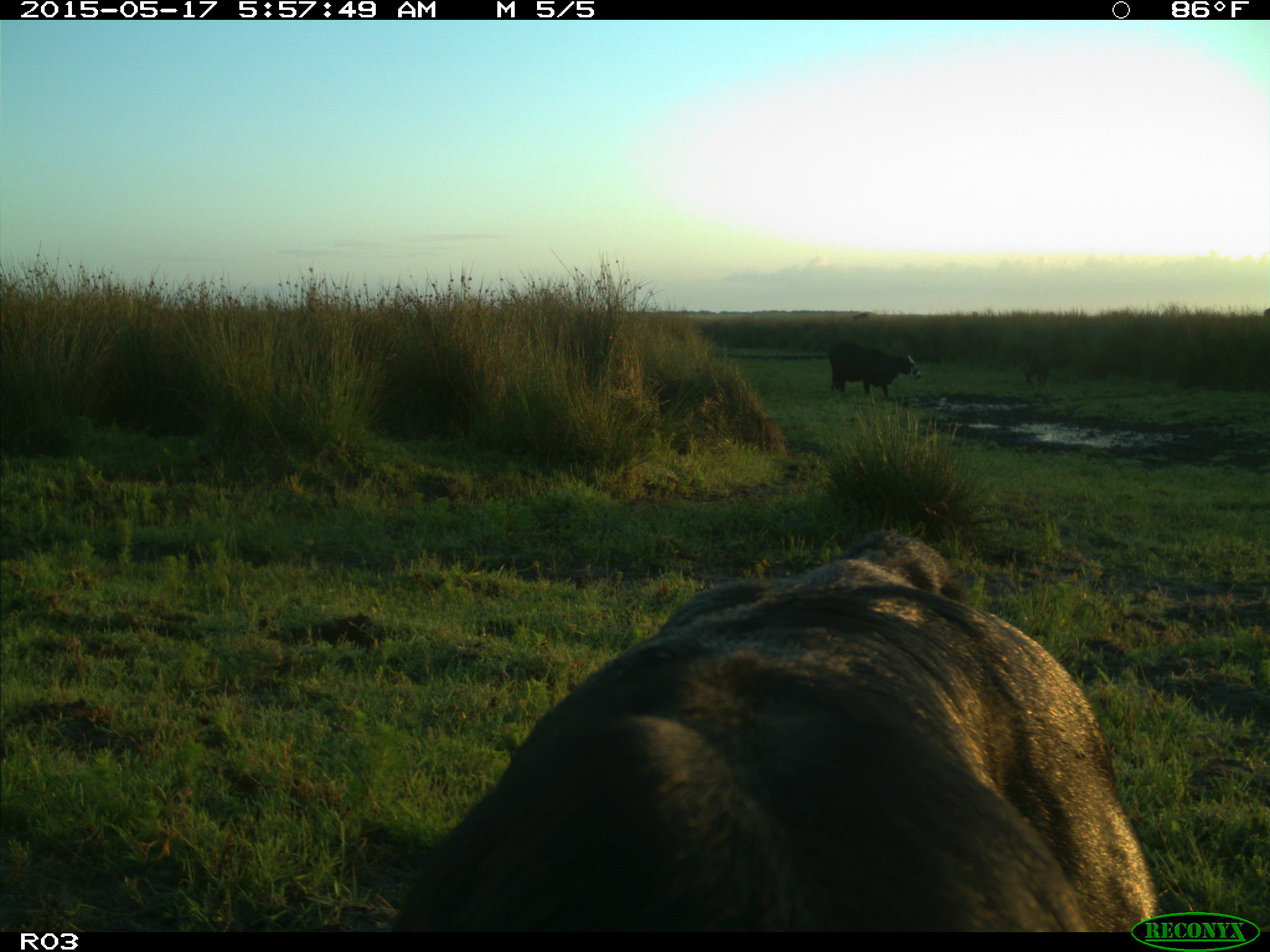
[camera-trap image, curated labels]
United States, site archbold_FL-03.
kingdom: Animalia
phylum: Chordata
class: Mammalia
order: Artiodactyla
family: Bovidae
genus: Bos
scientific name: Bos taurus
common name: domestic cow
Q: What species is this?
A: Bos taurus (domestic cow).